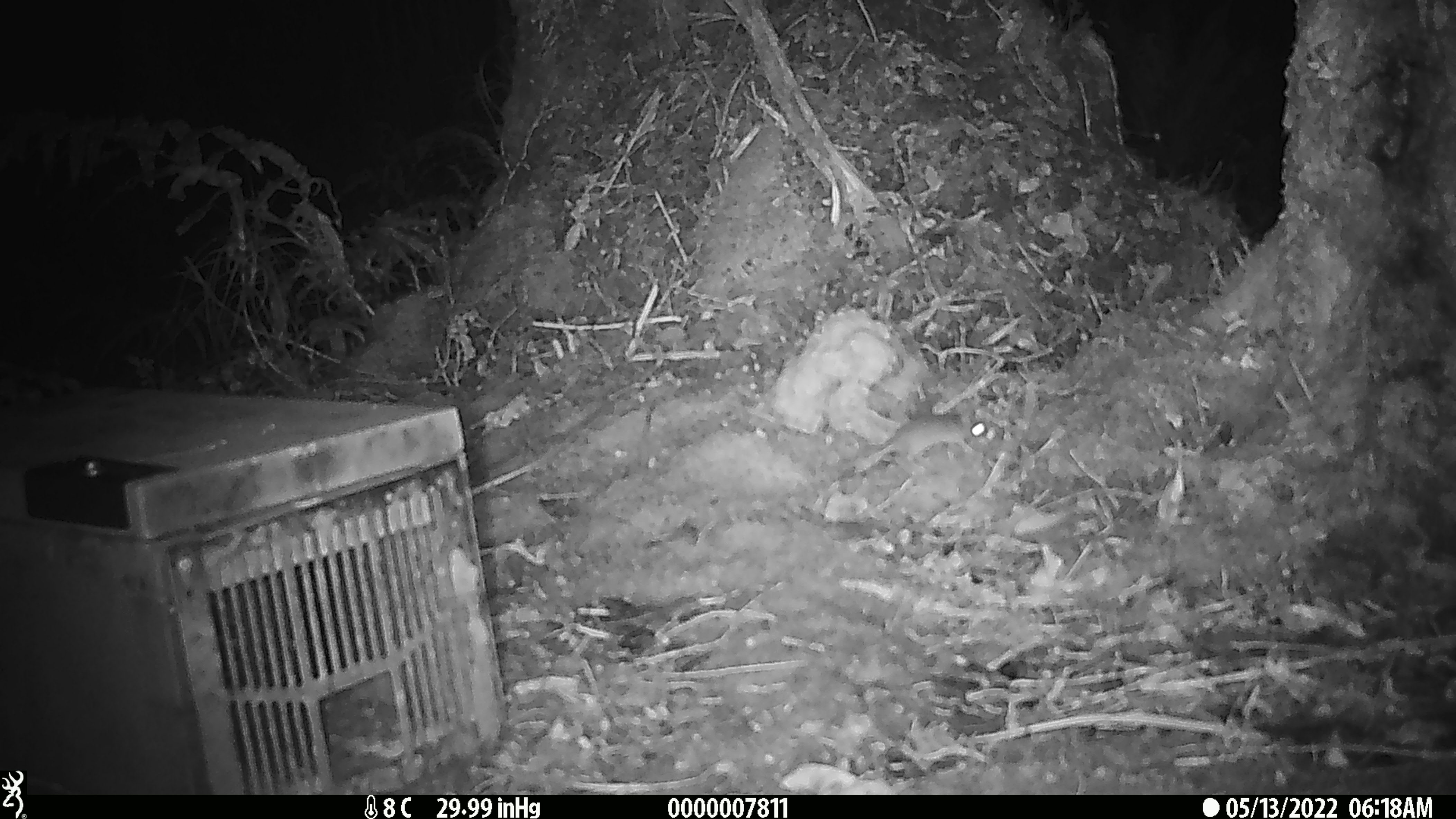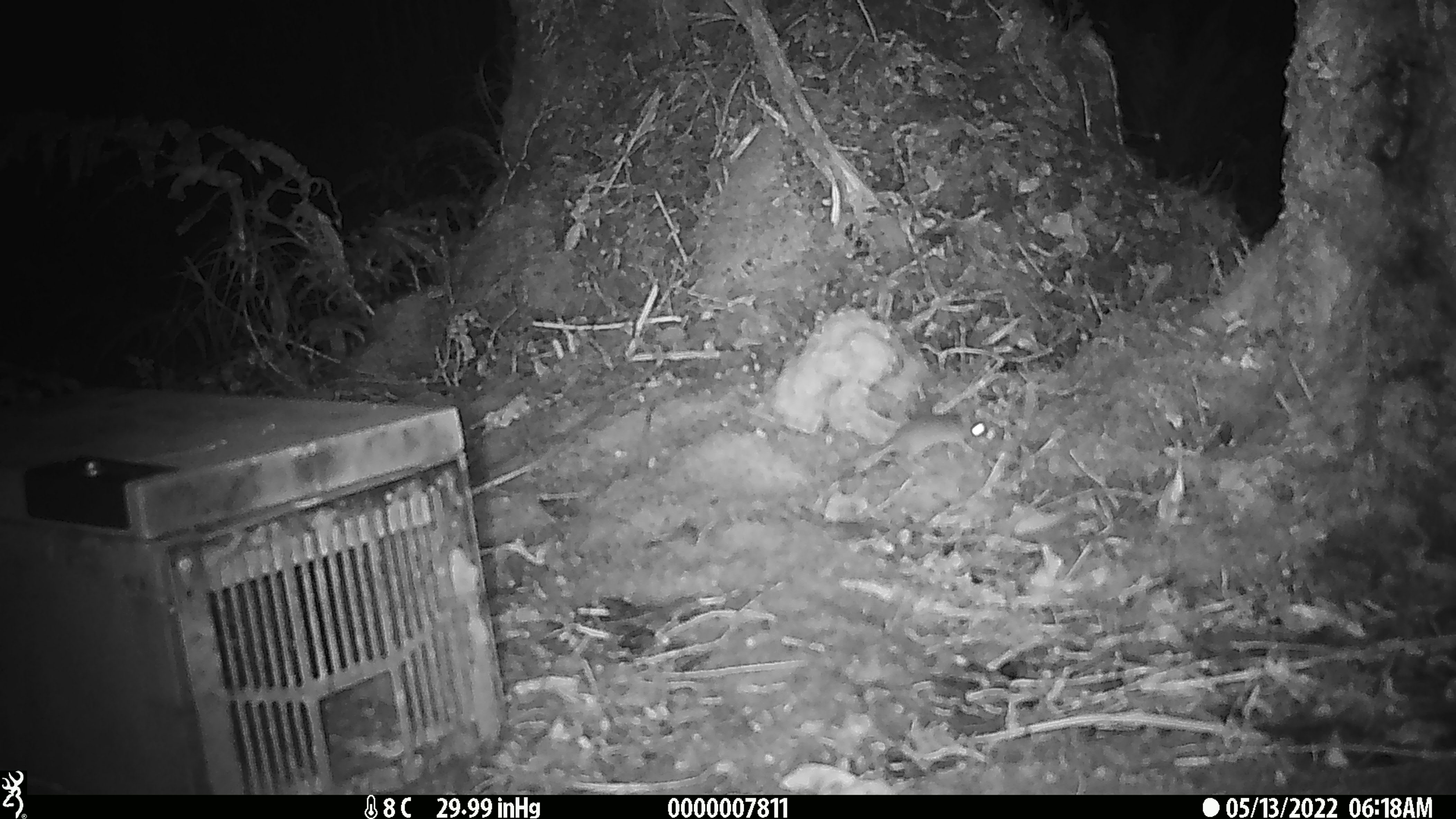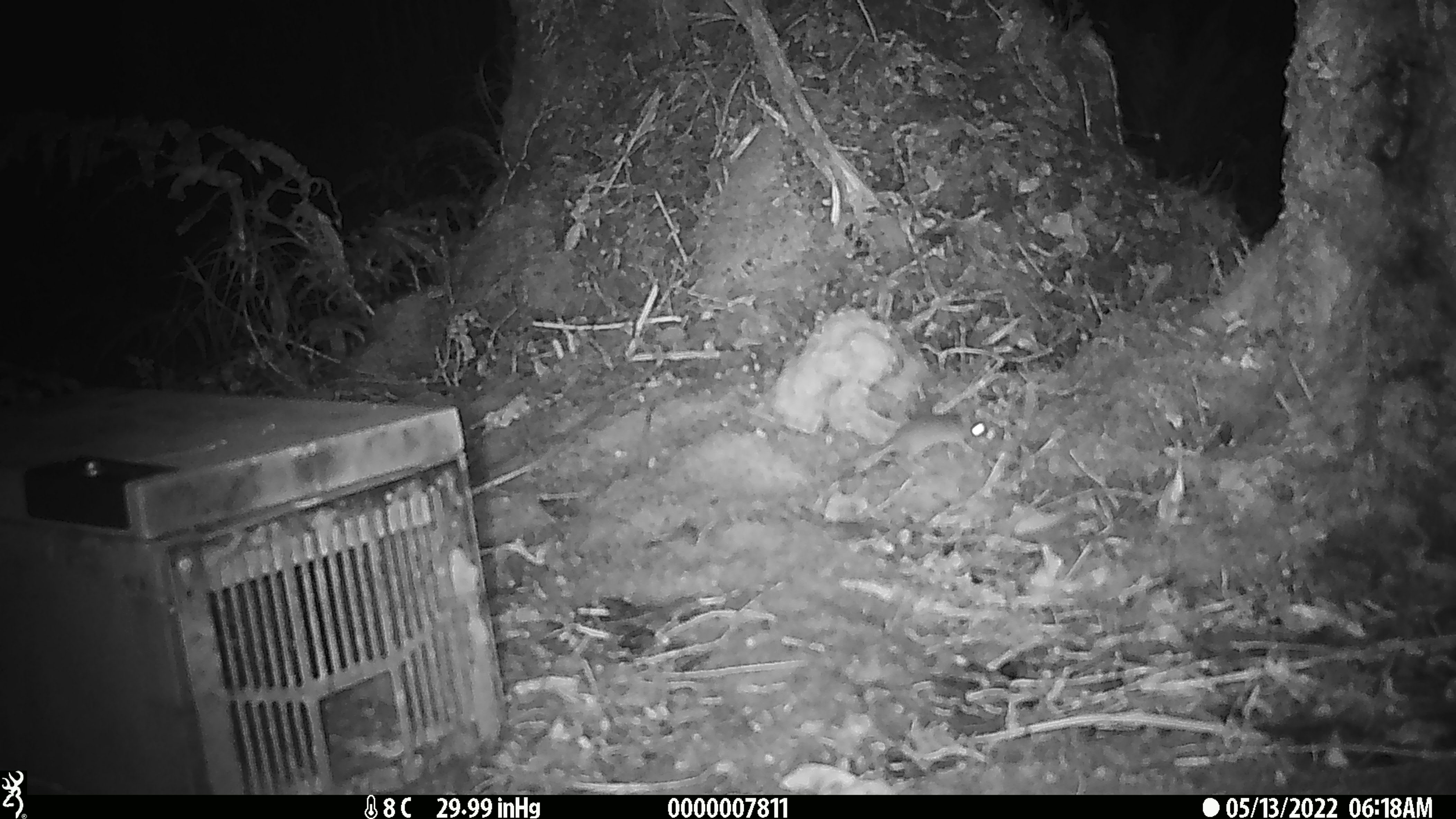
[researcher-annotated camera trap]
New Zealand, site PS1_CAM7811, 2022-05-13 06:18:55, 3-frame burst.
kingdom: Animalia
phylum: Chordata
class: Mammalia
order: Rodentia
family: Muridae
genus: Mus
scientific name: Mus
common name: mouse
Mouse (Mus).